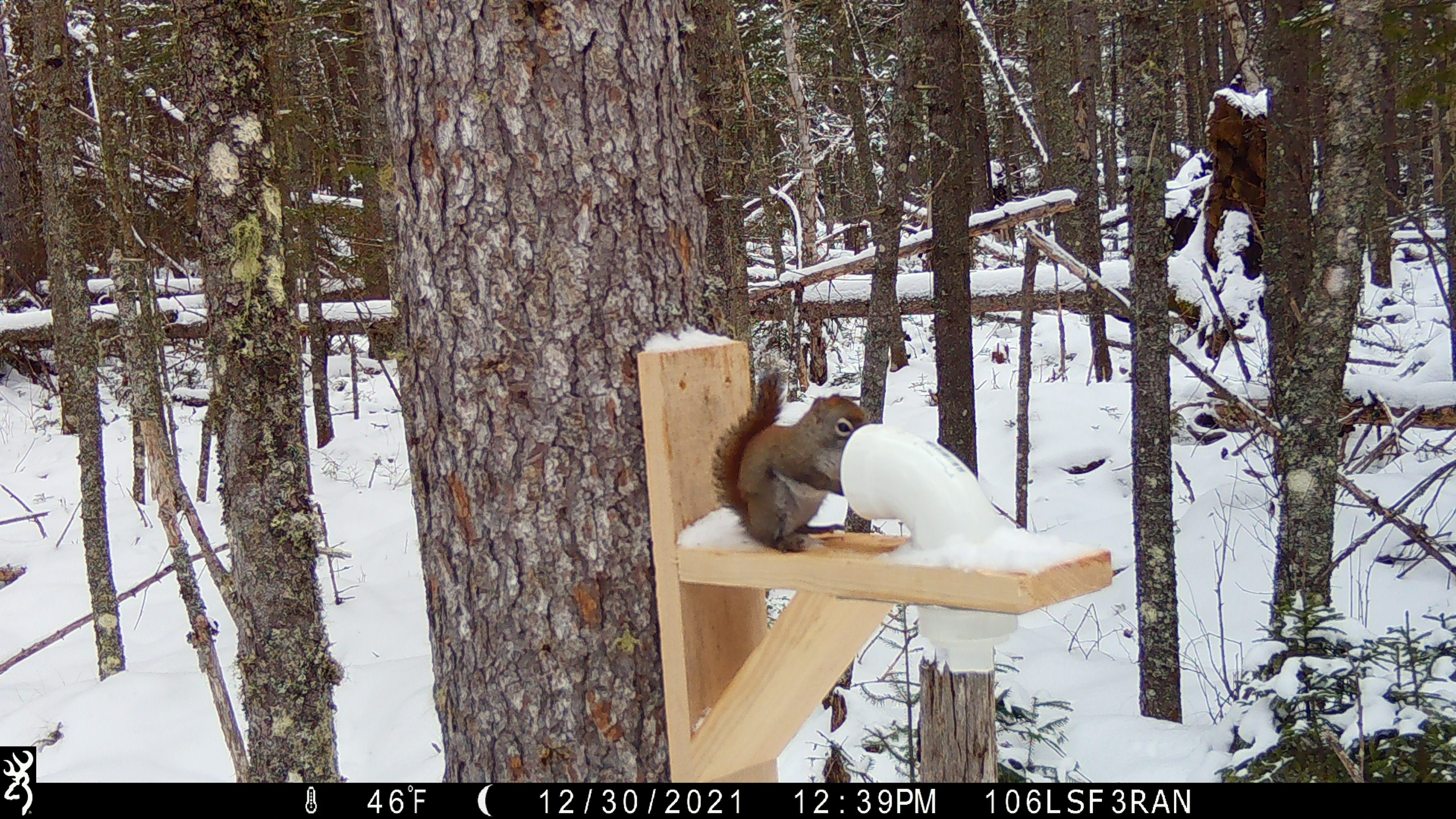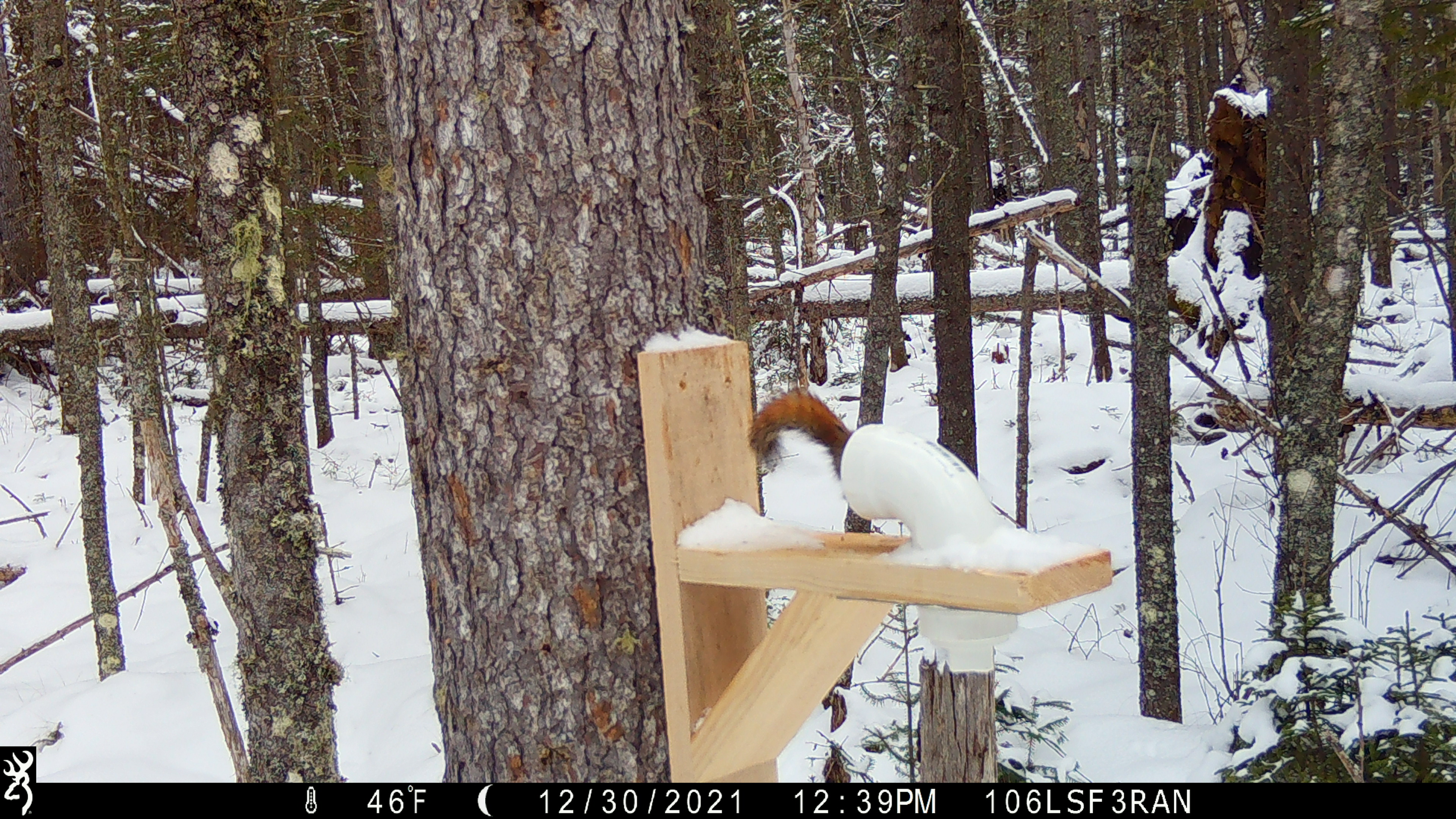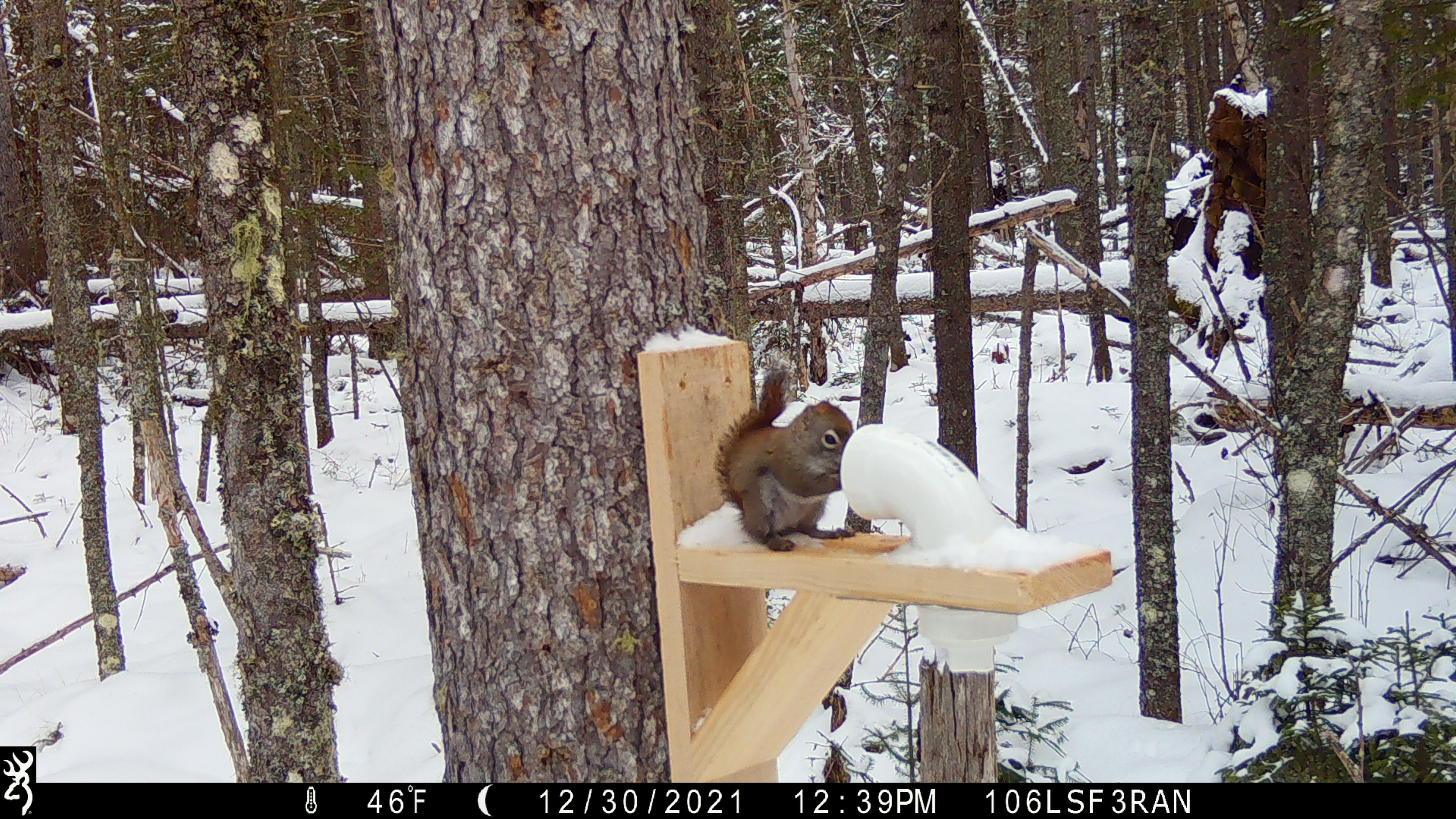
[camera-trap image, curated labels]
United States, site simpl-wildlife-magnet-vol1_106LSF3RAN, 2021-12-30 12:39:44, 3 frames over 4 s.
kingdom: Animalia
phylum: Chordata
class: Mammalia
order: Rodentia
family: Sciuridae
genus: Tamiasciurus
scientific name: Tamiasciurus hudsonicus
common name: red squirrel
Red squirrel (Tamiasciurus hudsonicus).